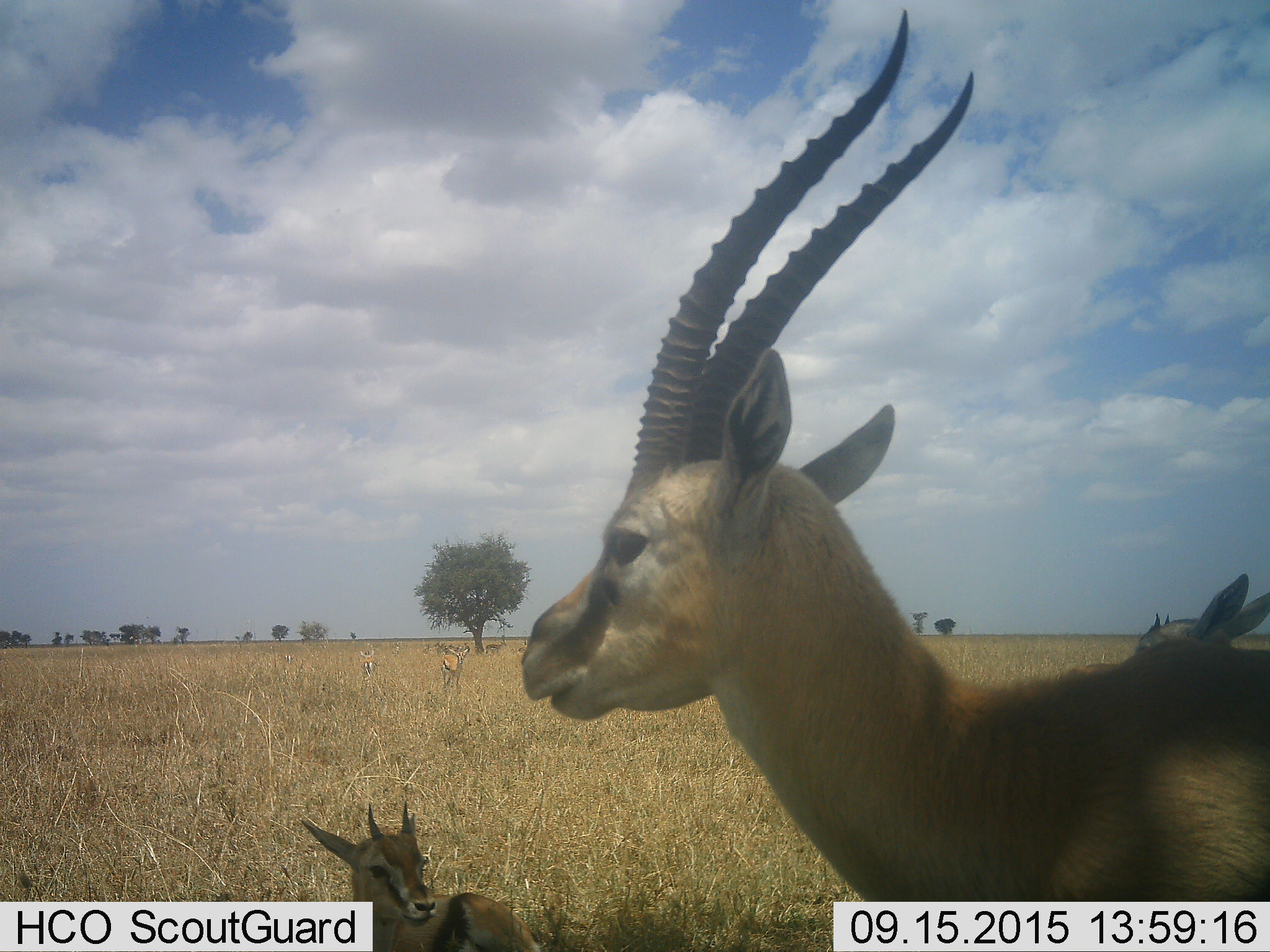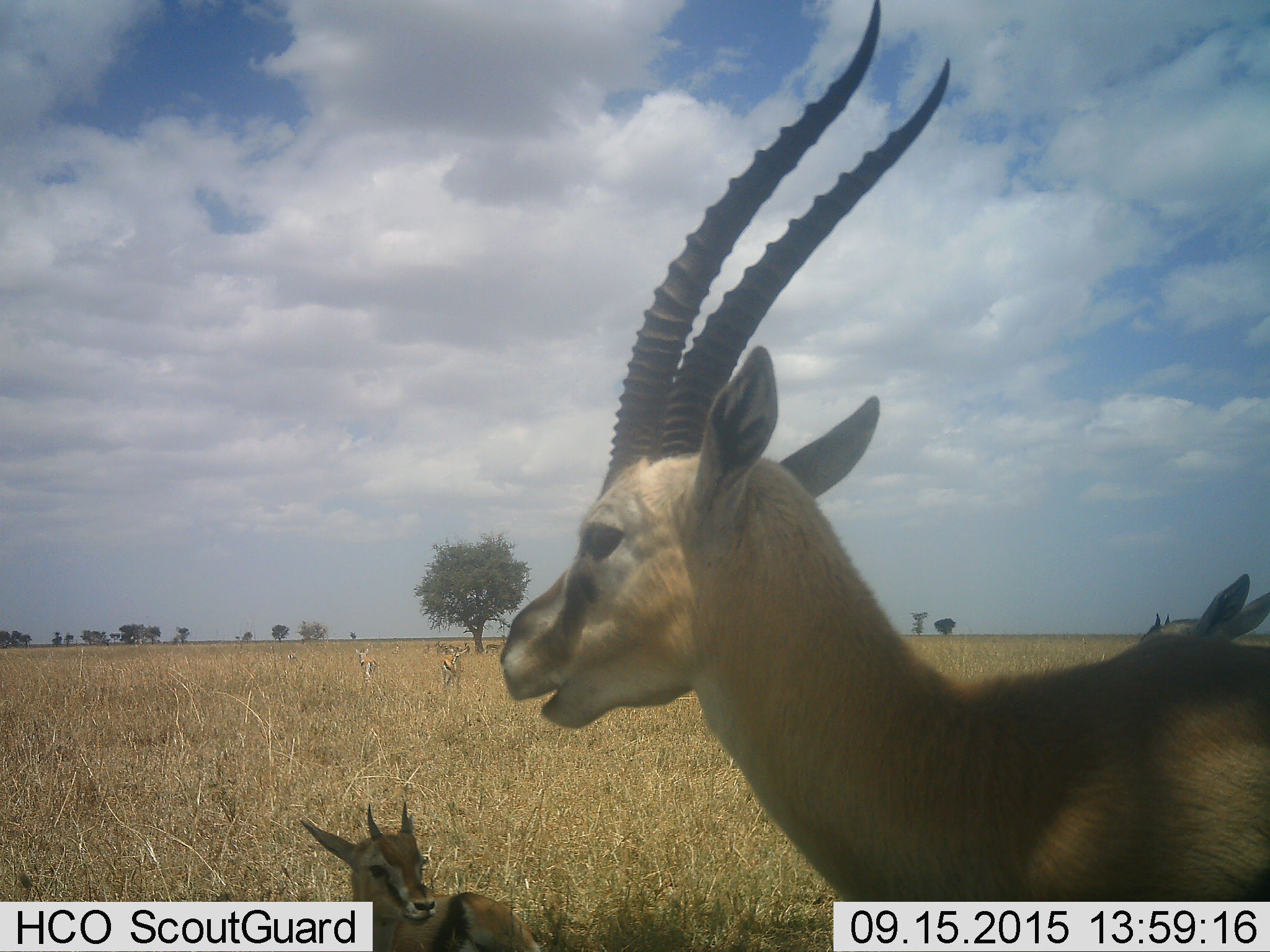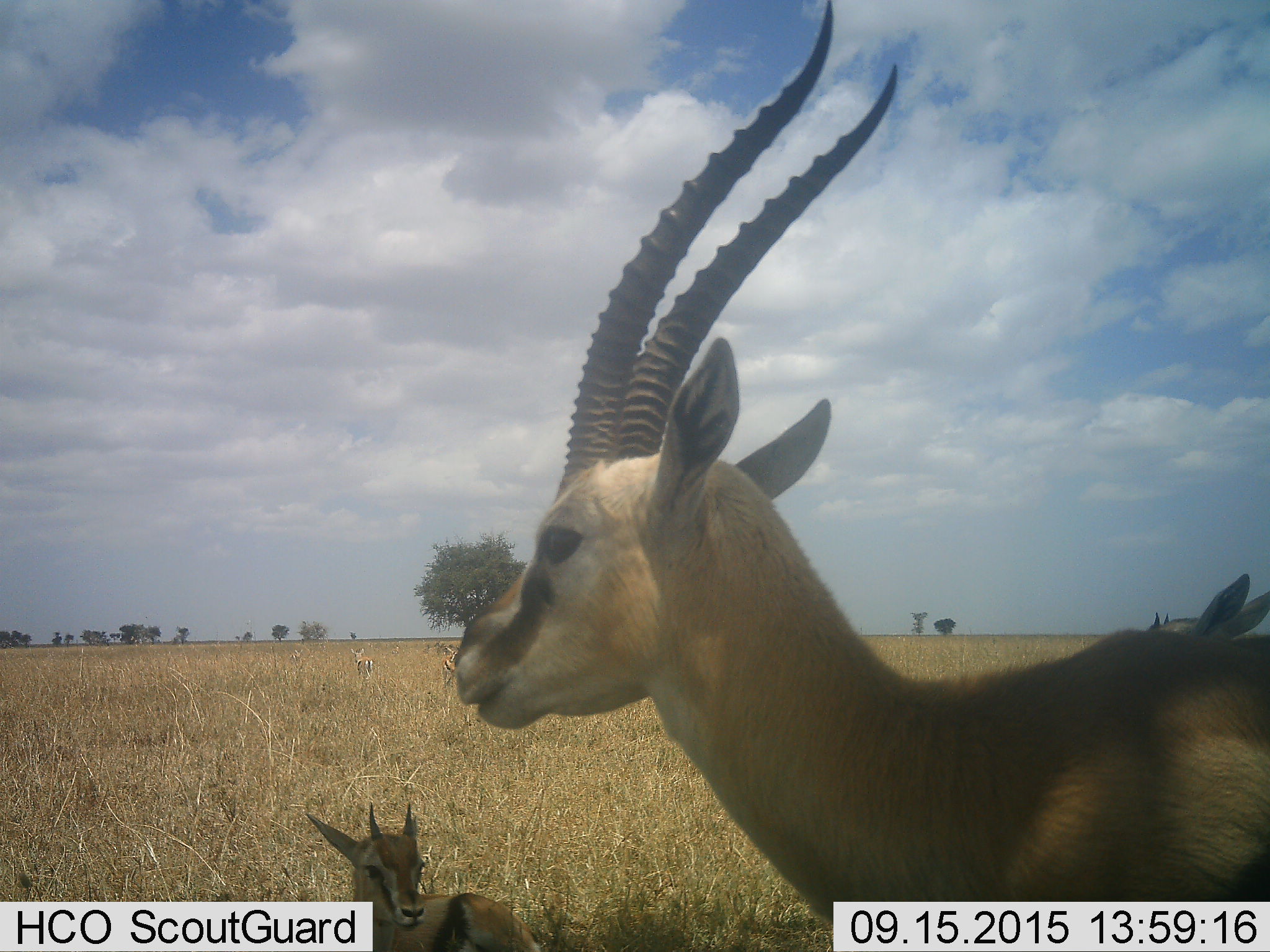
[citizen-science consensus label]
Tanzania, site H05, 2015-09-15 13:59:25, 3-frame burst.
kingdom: Animalia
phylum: Chordata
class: Mammalia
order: Artiodactyla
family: Bovidae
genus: Eudorcas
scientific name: Eudorcas thomsonii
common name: thomson's gazelle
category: gazellethomsons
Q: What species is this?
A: Gazellethomsons (thomson's gazelle) (Eudorcas thomsonii).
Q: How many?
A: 6.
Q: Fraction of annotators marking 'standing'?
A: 100%.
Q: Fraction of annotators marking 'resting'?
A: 86%.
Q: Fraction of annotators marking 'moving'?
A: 29%.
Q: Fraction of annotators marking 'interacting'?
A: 0%.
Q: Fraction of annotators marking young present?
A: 43%.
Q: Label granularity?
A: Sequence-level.